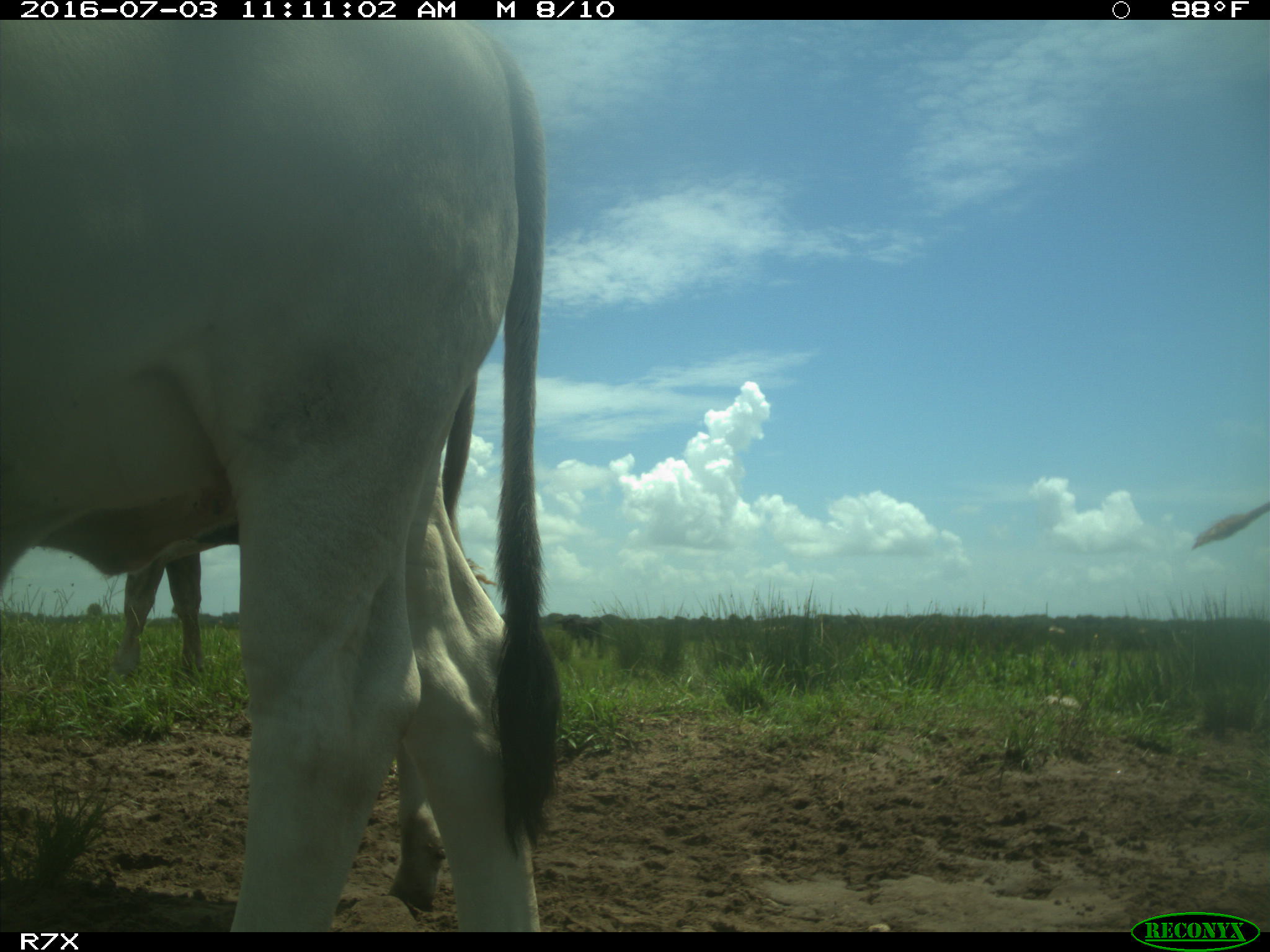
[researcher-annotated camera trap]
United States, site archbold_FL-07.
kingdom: Animalia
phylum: Chordata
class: Mammalia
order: Artiodactyla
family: Bovidae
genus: Bos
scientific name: Bos taurus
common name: domestic cow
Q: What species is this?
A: Bos taurus (domestic cow).